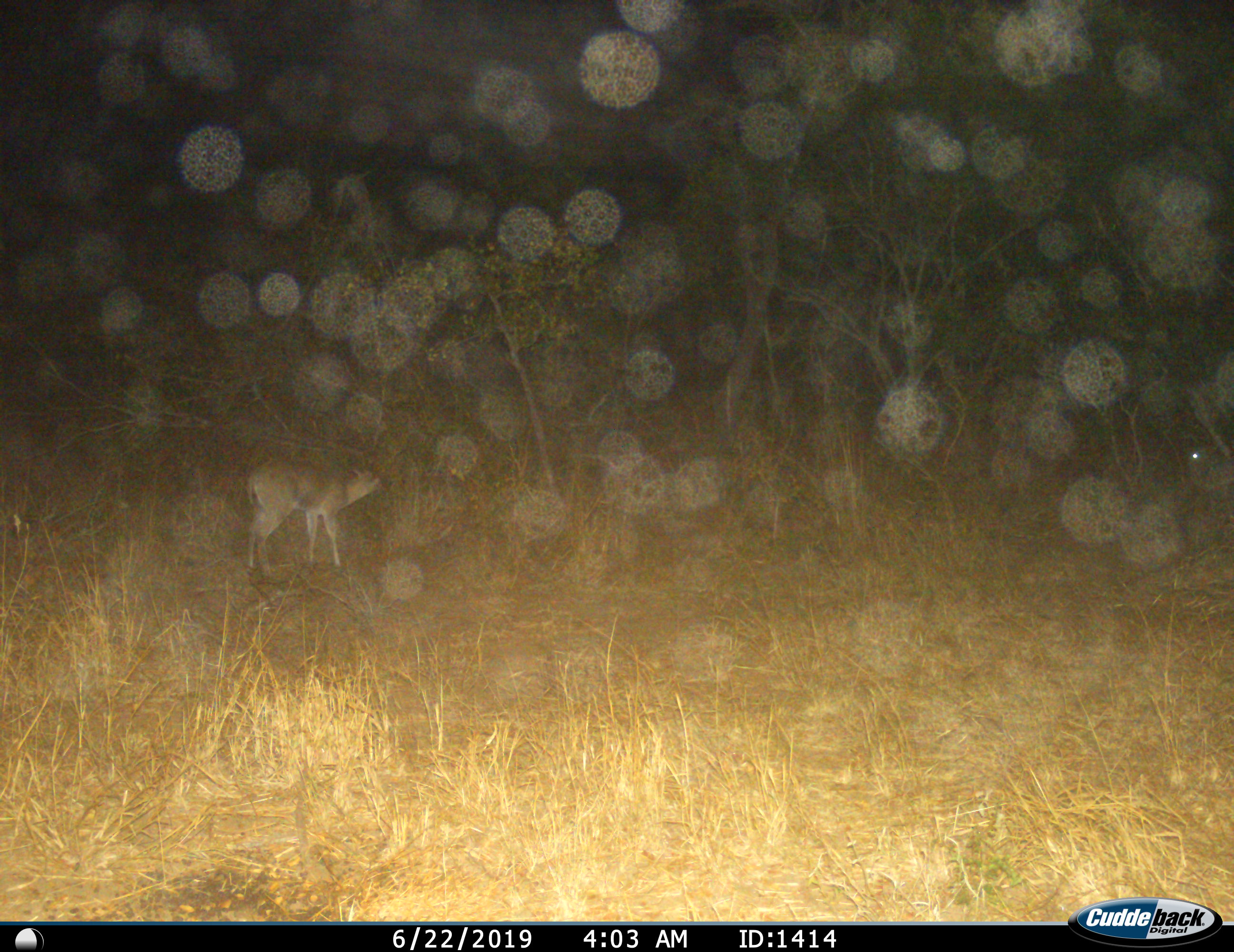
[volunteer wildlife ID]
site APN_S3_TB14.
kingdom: Animalia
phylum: Chordata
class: Mammalia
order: Artiodactyla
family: Bovidae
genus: Sylvicapra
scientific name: Sylvicapra grimmia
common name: common duiker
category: duikercommongrey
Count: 1.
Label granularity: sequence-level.